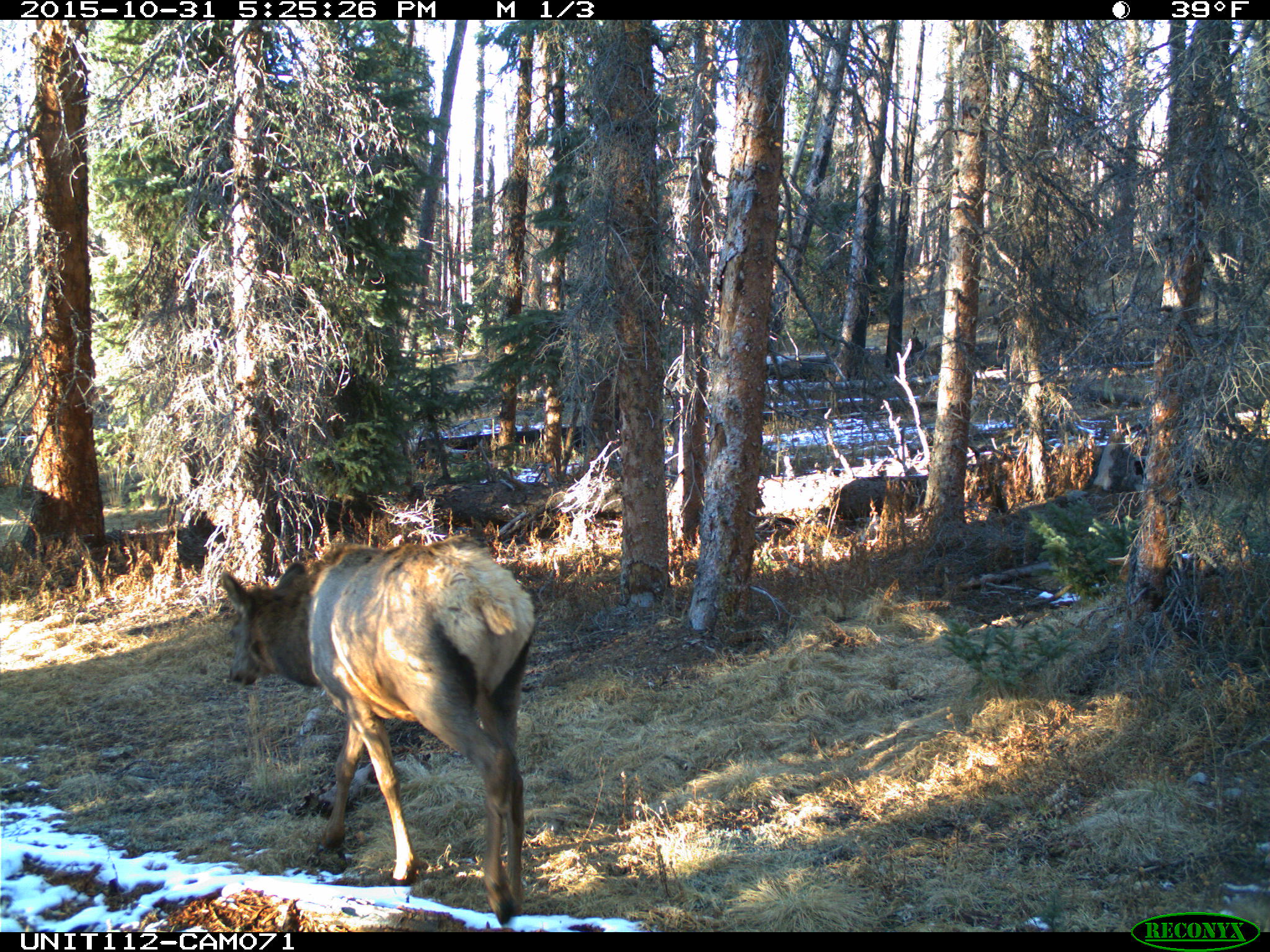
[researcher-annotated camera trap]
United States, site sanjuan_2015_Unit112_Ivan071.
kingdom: Animalia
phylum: Chordata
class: Mammalia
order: Artiodactyla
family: Cervidae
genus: Cervus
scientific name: Cervus elaphus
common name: red deer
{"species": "Cervus elaphus (red deer)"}